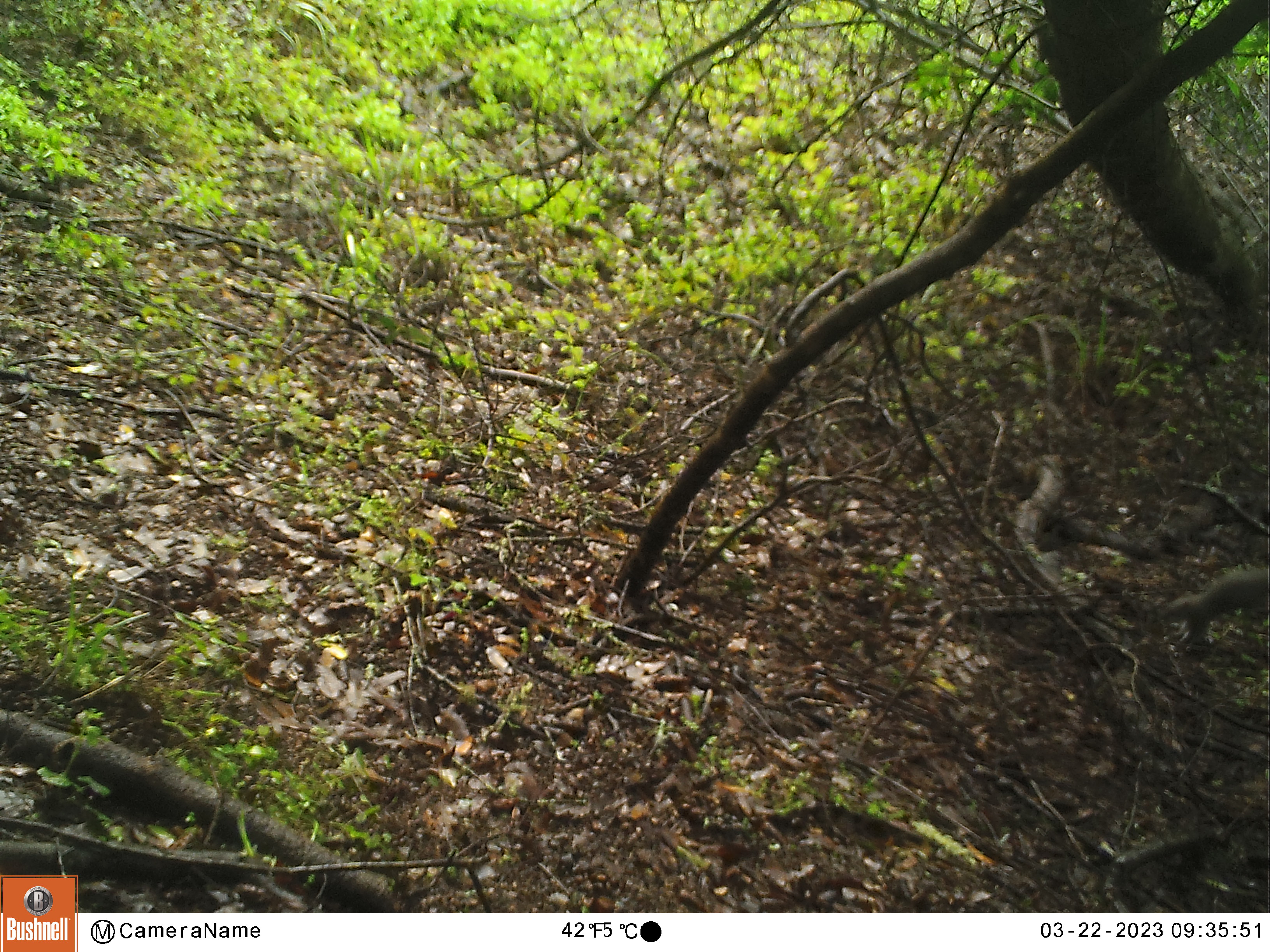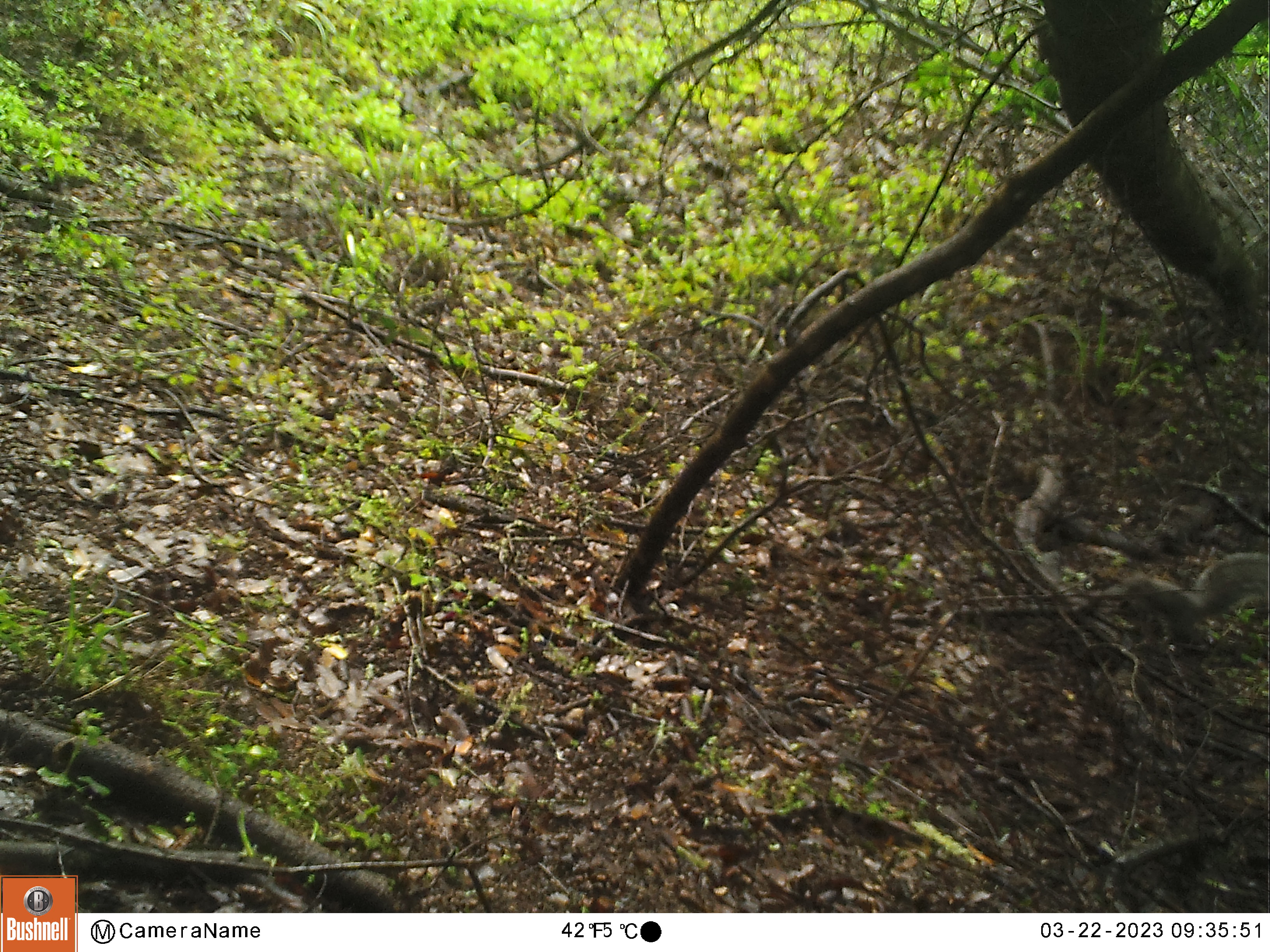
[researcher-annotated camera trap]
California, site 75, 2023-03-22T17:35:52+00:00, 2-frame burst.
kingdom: Animalia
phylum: Chordata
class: Mammalia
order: Rodentia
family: Sciuridae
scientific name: Sciuridae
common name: squirrel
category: unknown squirrel